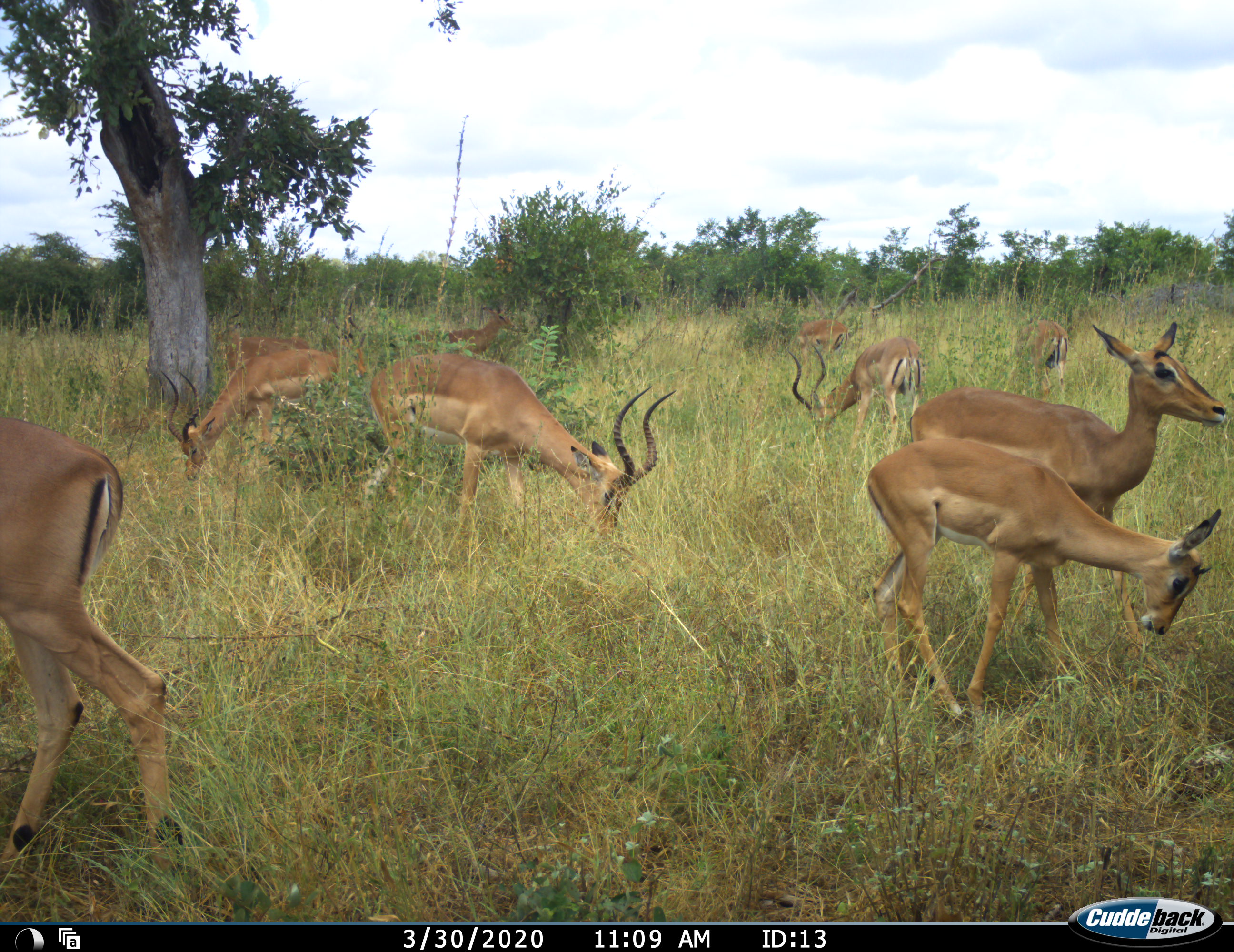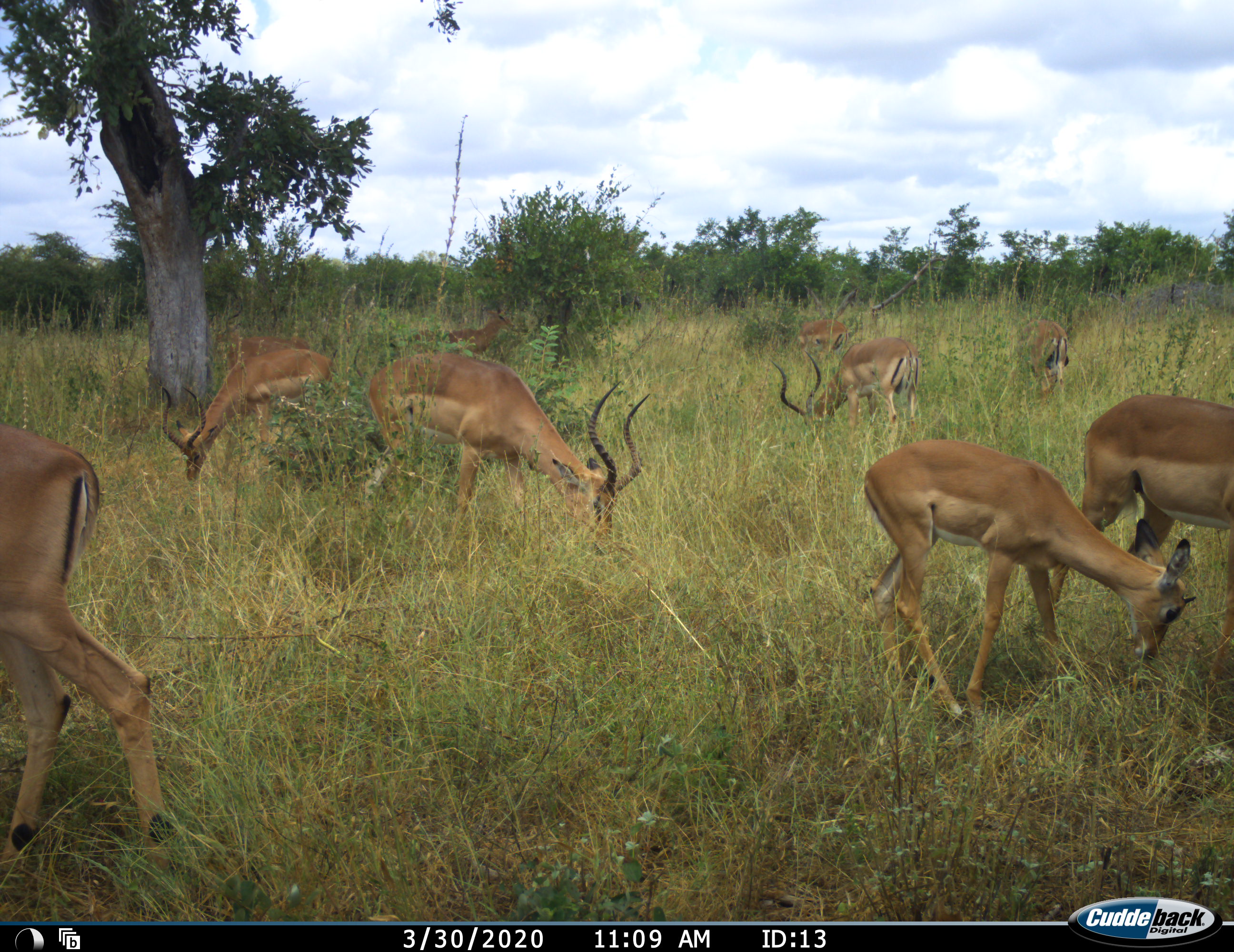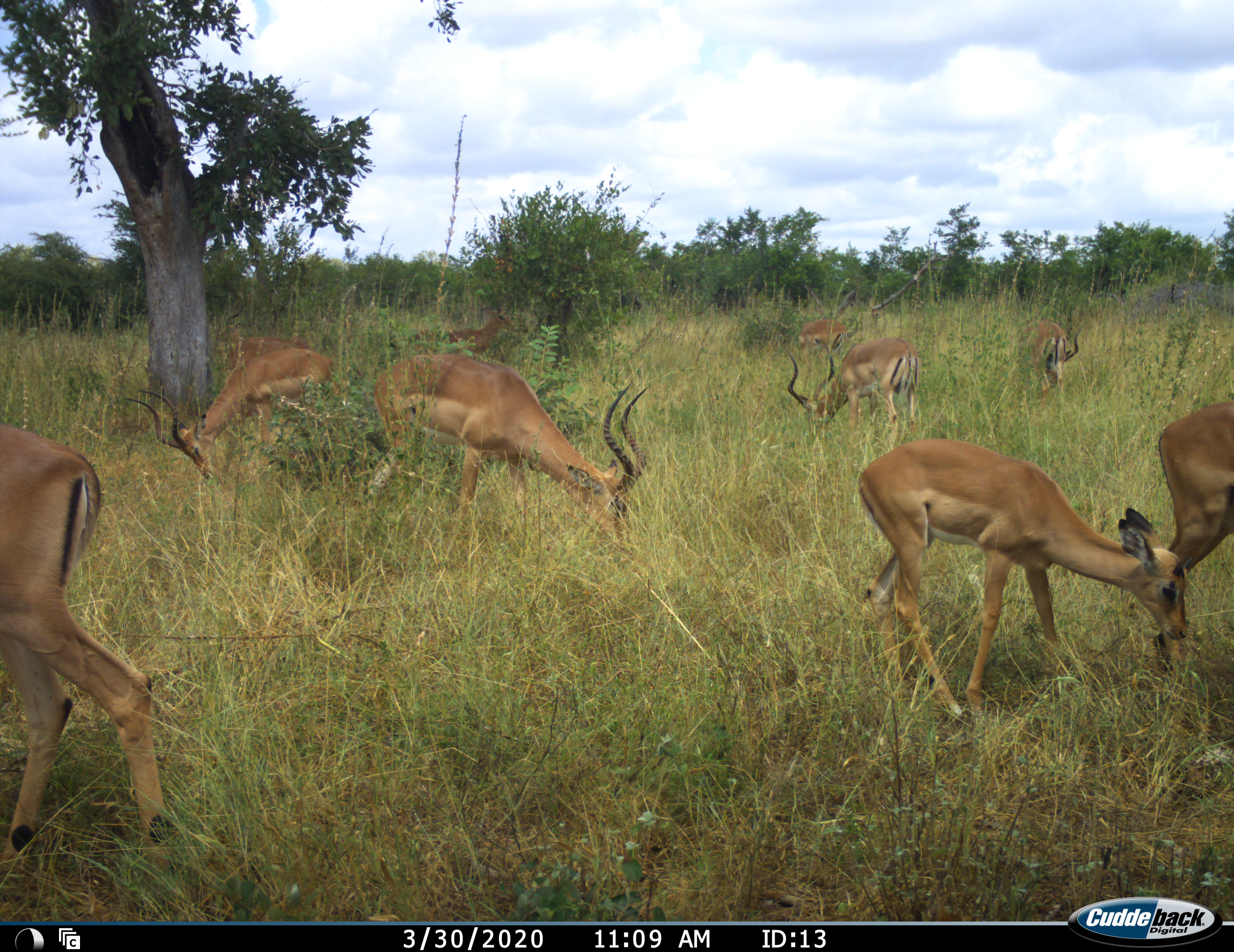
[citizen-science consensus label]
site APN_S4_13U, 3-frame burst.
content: unidentified animal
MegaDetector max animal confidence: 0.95